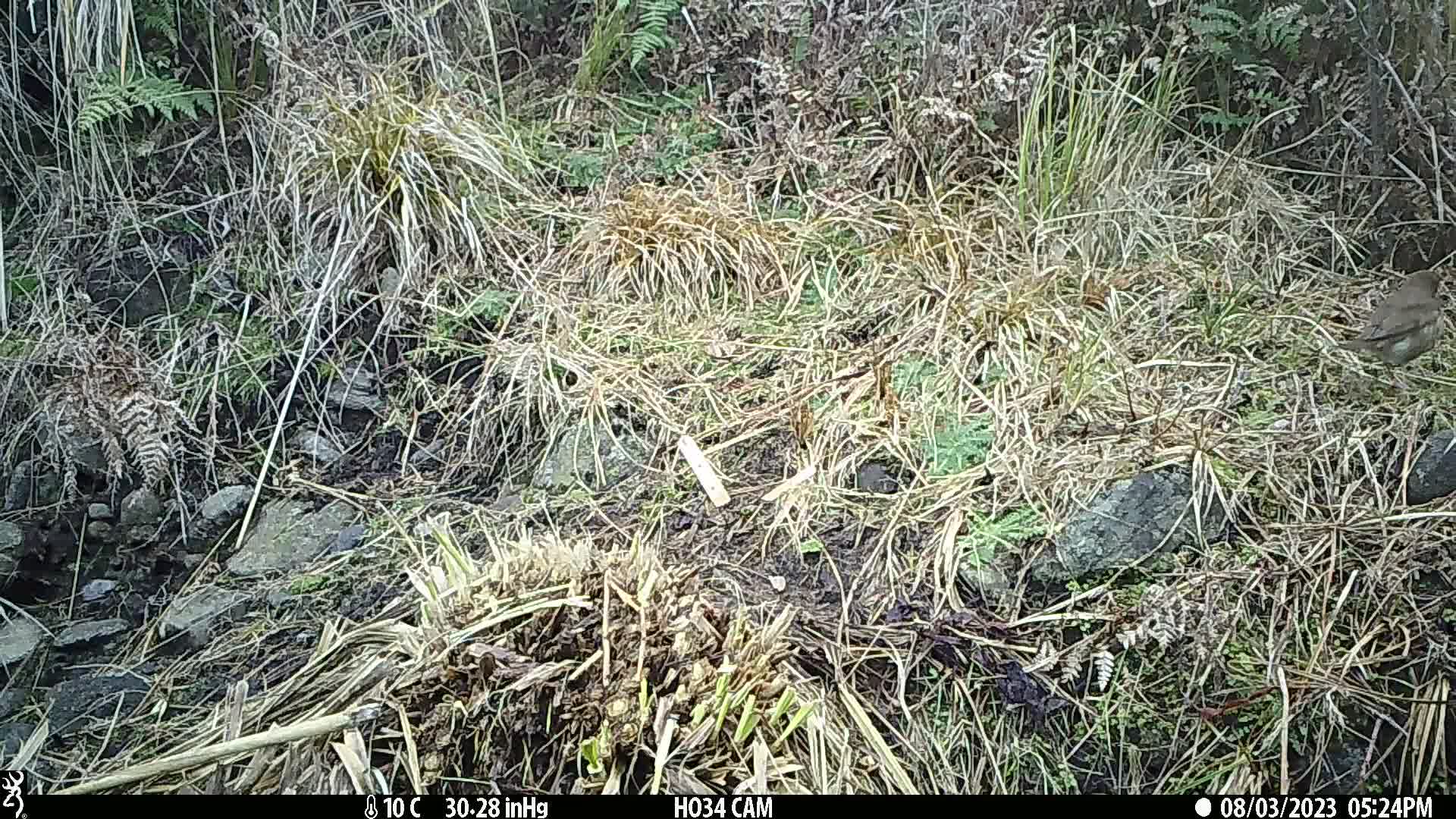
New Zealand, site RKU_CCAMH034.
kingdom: Animalia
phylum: Chordata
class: Aves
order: Passeriformes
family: Turdidae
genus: Turdus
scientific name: Turdus philomelos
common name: song thrush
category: thrush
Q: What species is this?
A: Thrush (song thrush) (Turdus philomelos).